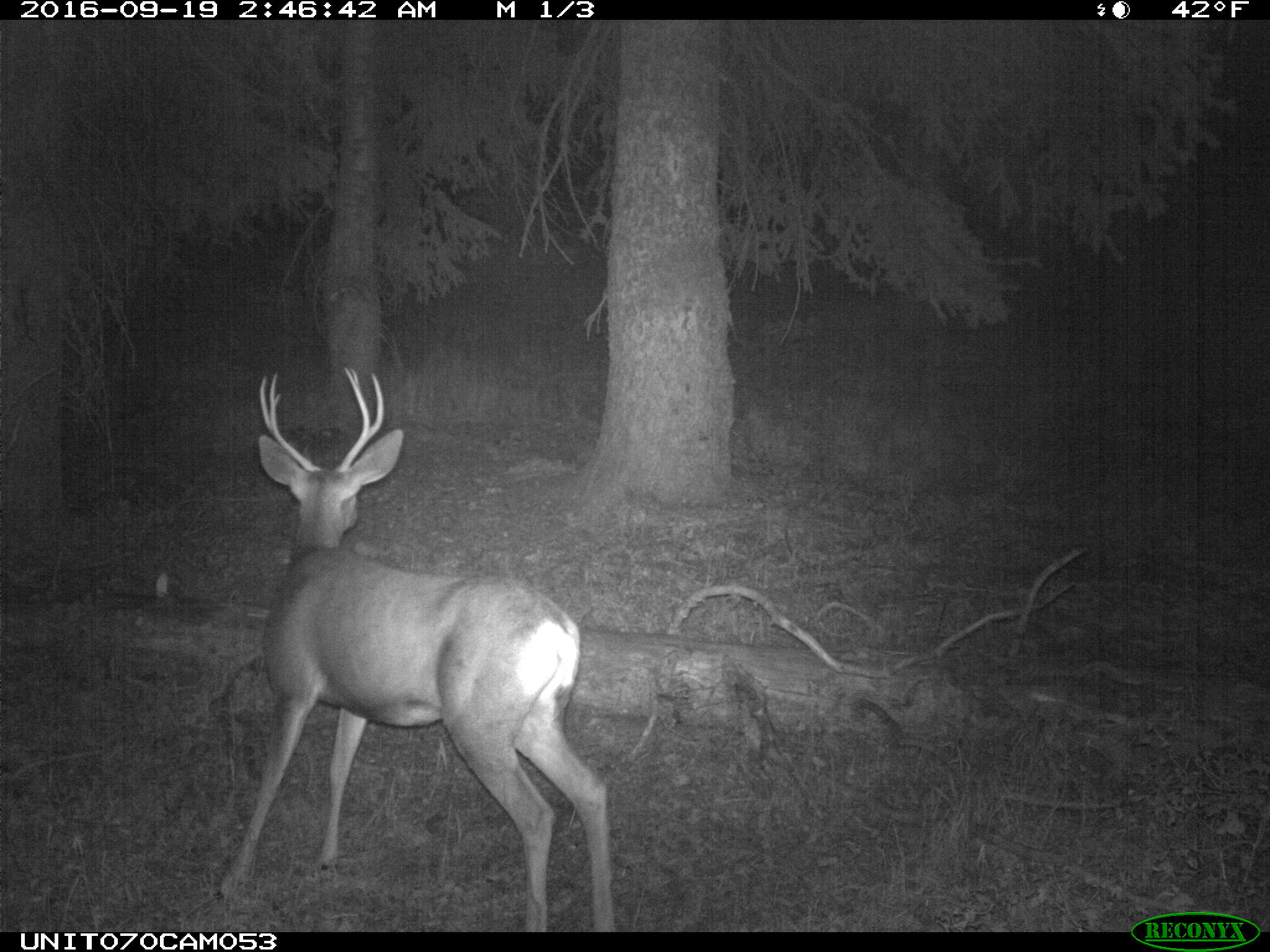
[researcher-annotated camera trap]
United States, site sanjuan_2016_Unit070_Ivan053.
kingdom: Animalia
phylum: Chordata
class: Mammalia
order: Artiodactyla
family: Cervidae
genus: Odocoileus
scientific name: Odocoileus hemionus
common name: mule deer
Odocoileus hemionus (mule deer).